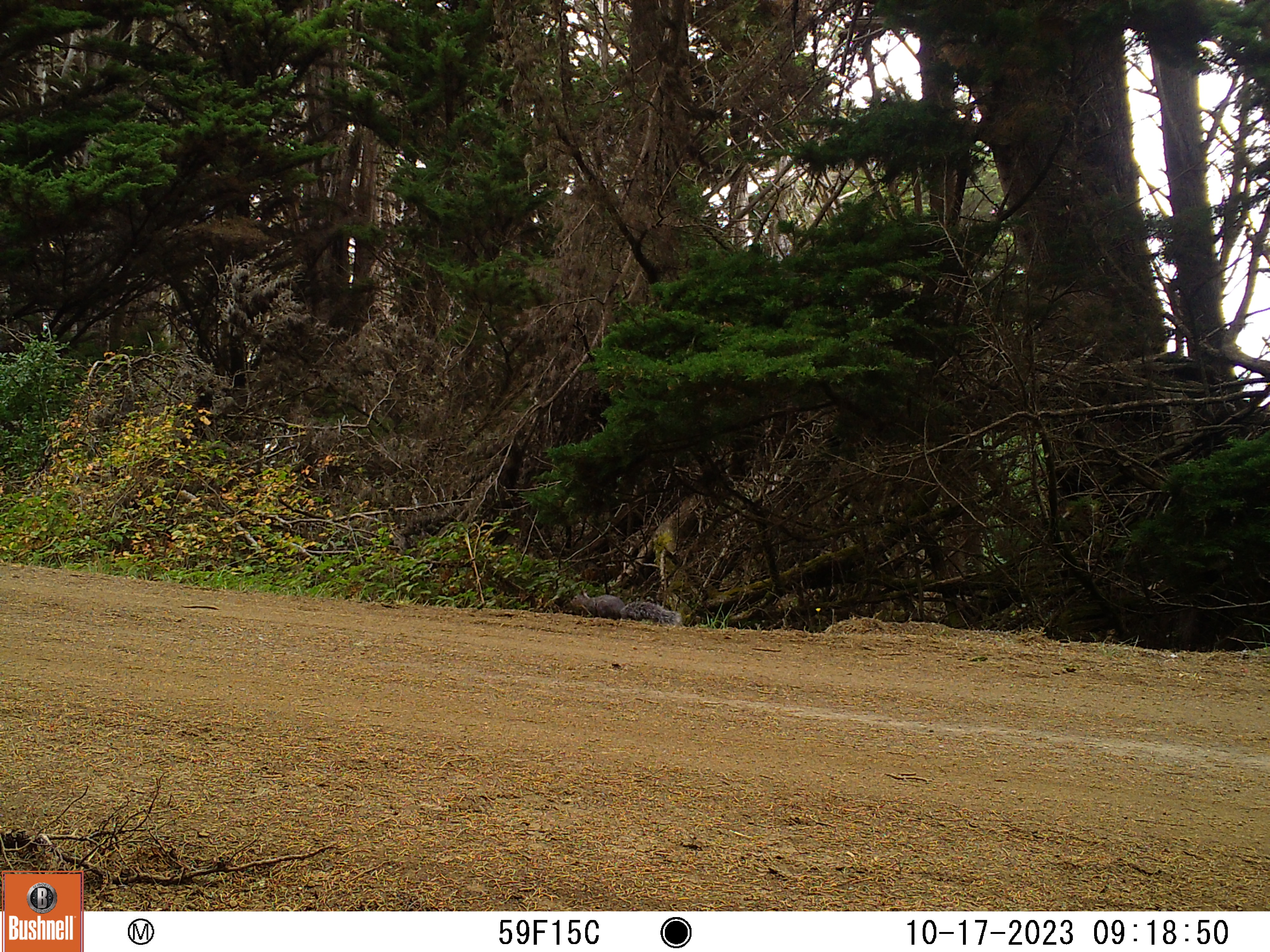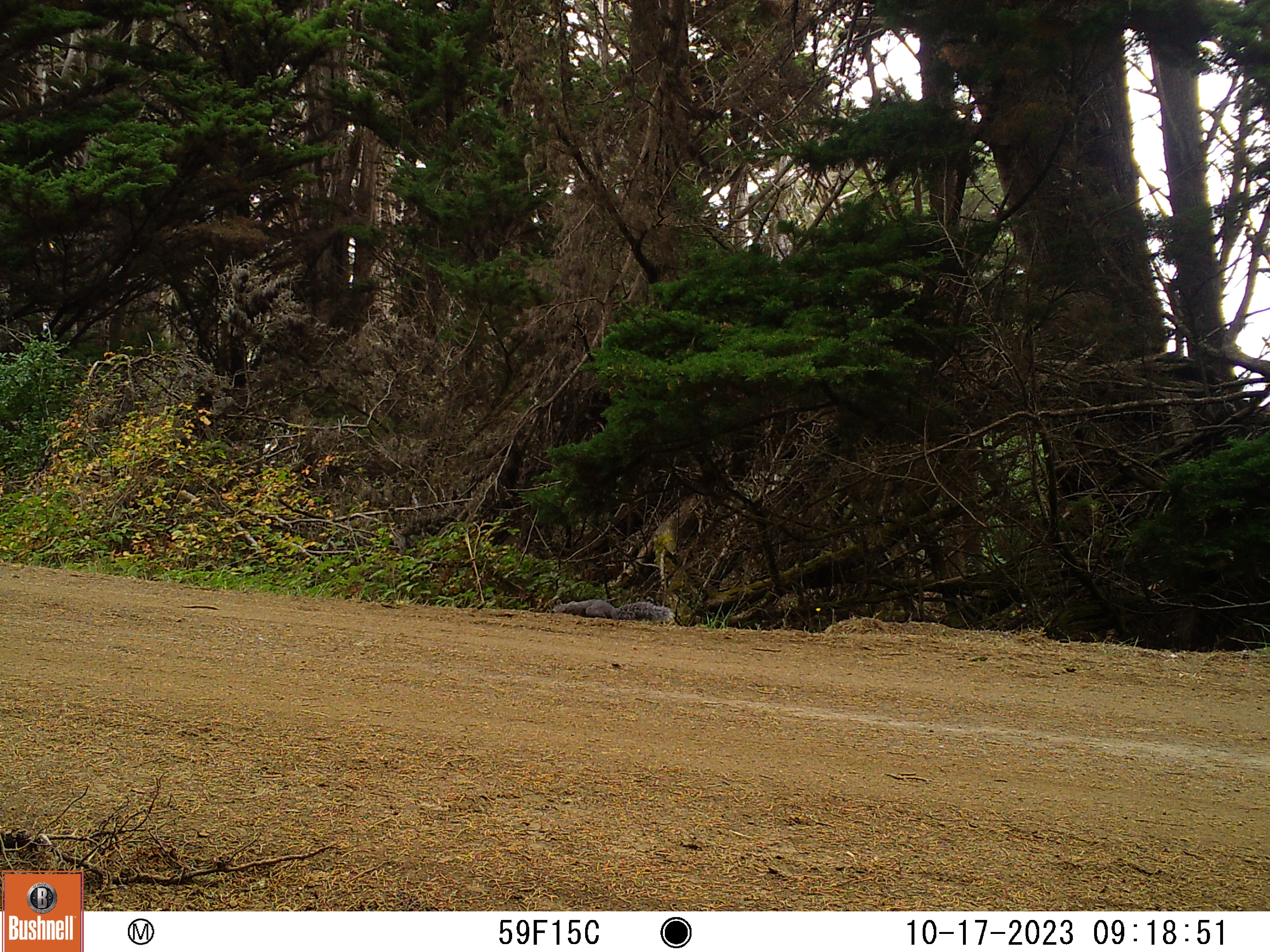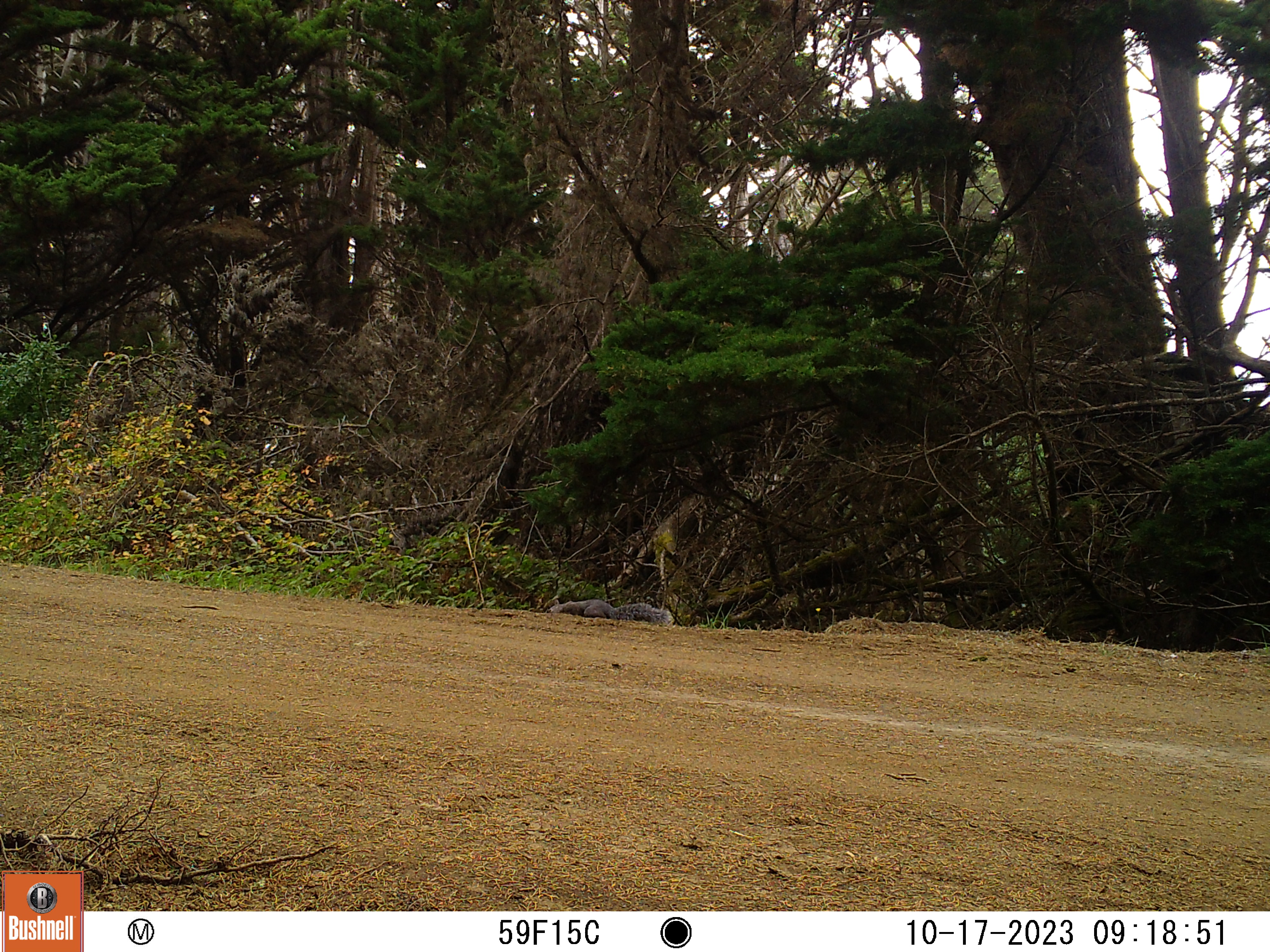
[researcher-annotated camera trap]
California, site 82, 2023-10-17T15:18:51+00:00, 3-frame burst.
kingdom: Animalia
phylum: Chordata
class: Mammalia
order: Rodentia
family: Sciuridae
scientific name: Sciuridae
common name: squirrel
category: unknown squirrel